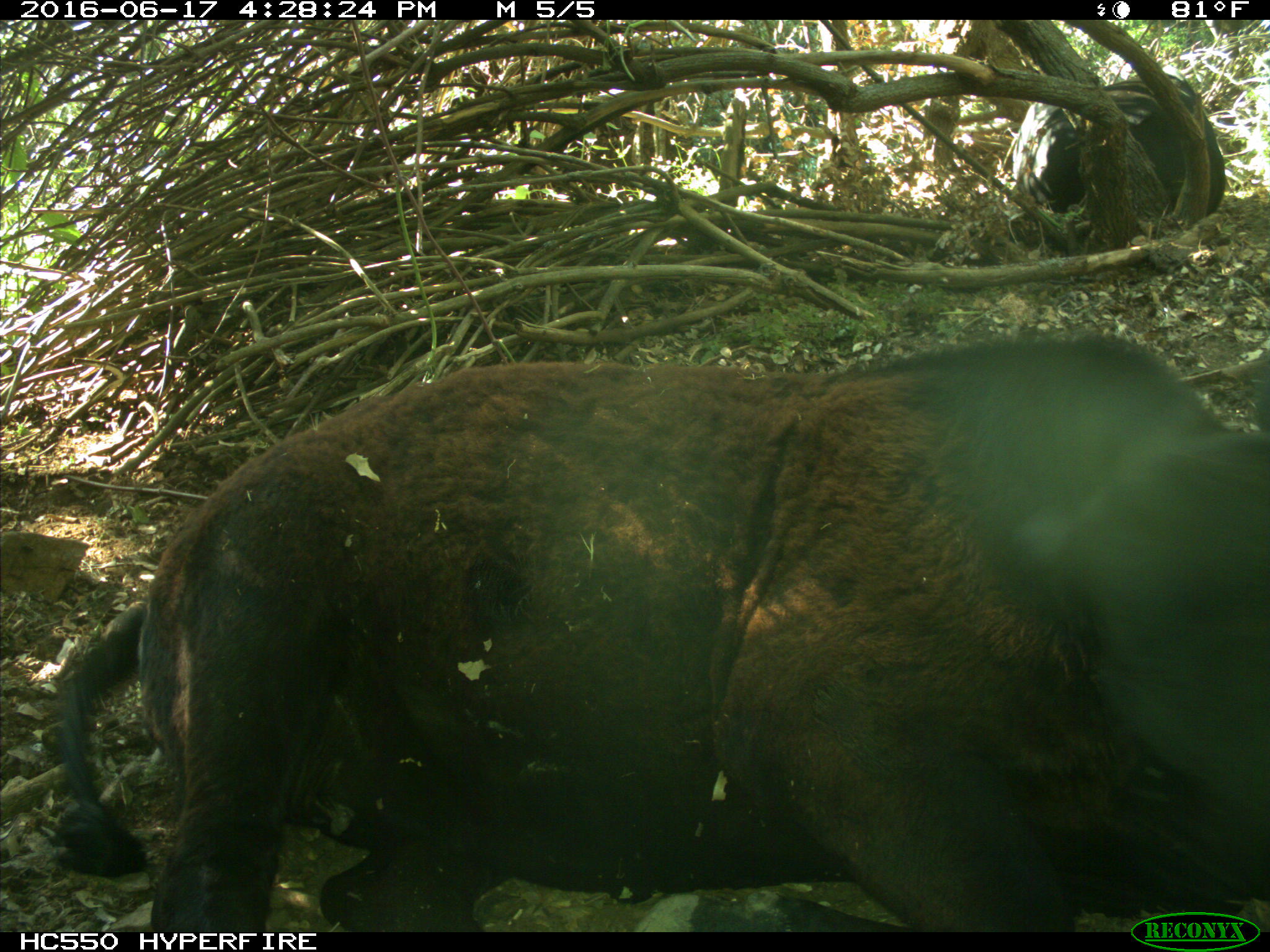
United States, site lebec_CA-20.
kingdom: Animalia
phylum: Chordata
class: Mammalia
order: Artiodactyla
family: Bovidae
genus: Bos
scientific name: Bos taurus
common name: domestic cow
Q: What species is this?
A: Bos taurus (domestic cow).